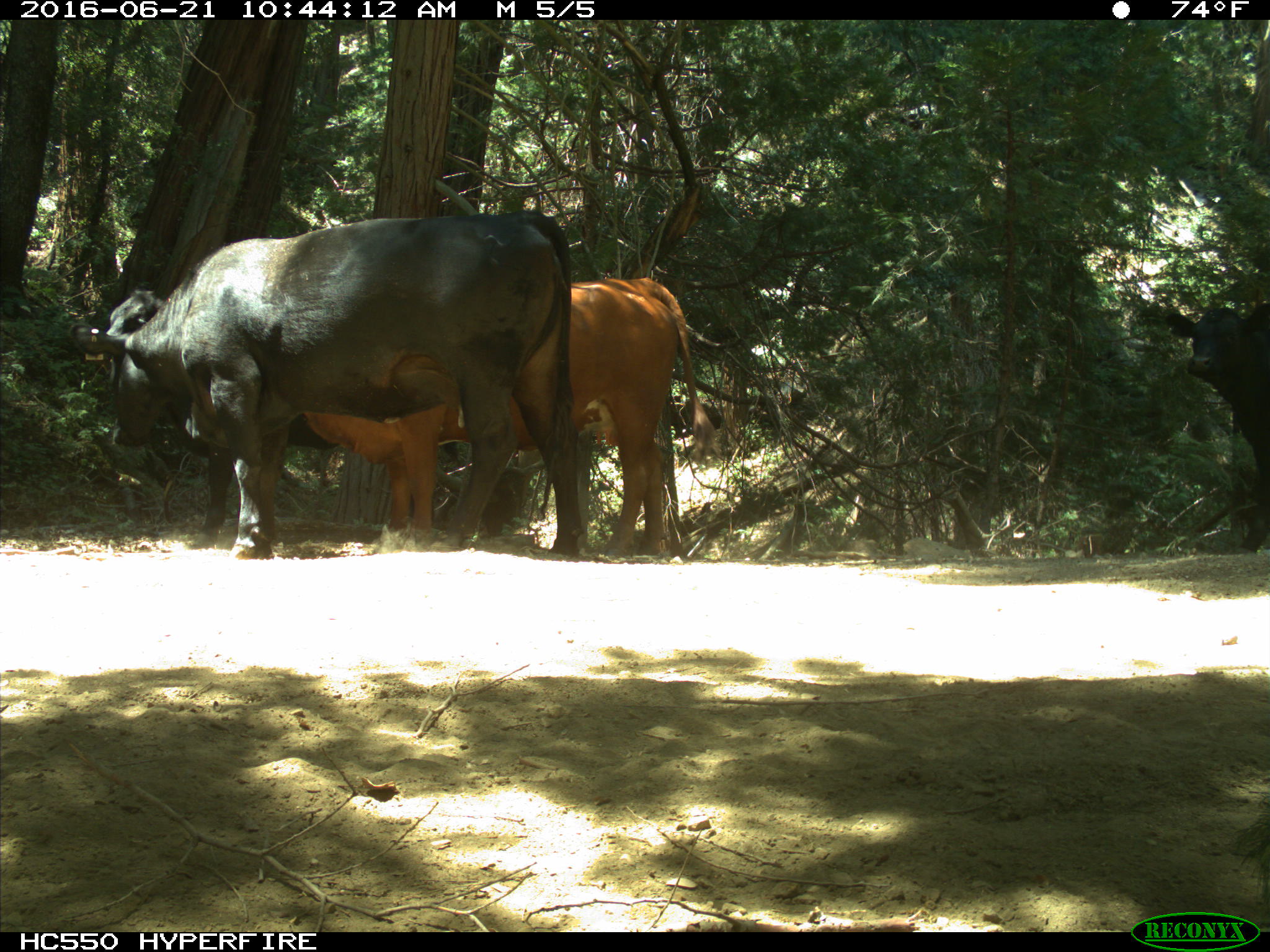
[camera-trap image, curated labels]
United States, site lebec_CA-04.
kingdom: Animalia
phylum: Chordata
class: Mammalia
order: Artiodactyla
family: Bovidae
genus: Bos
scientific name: Bos taurus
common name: domestic cow